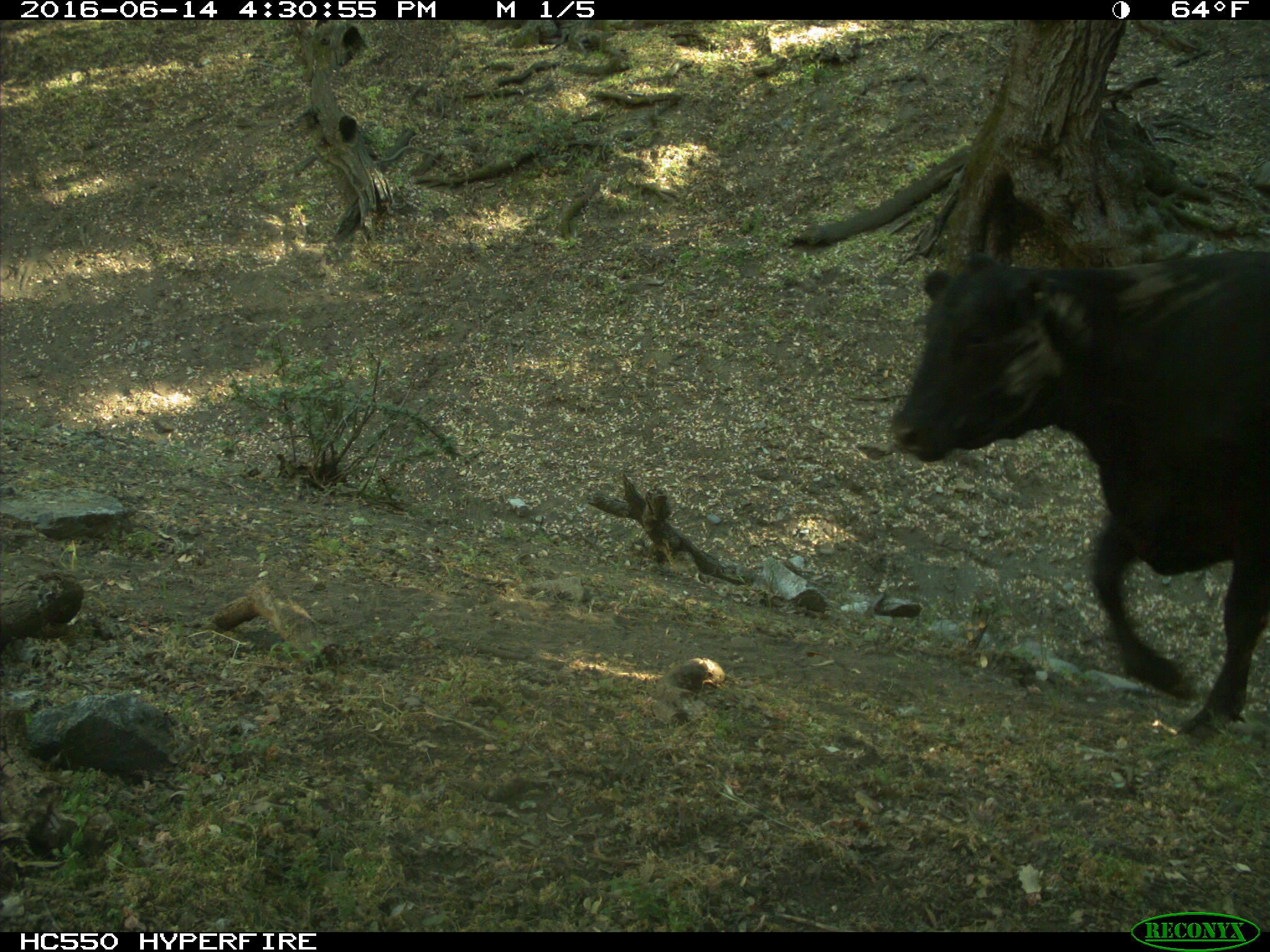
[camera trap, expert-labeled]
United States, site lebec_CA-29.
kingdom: Animalia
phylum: Chordata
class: Mammalia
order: Artiodactyla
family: Bovidae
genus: Bos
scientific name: Bos taurus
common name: domestic cow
Bos taurus (domestic cow).